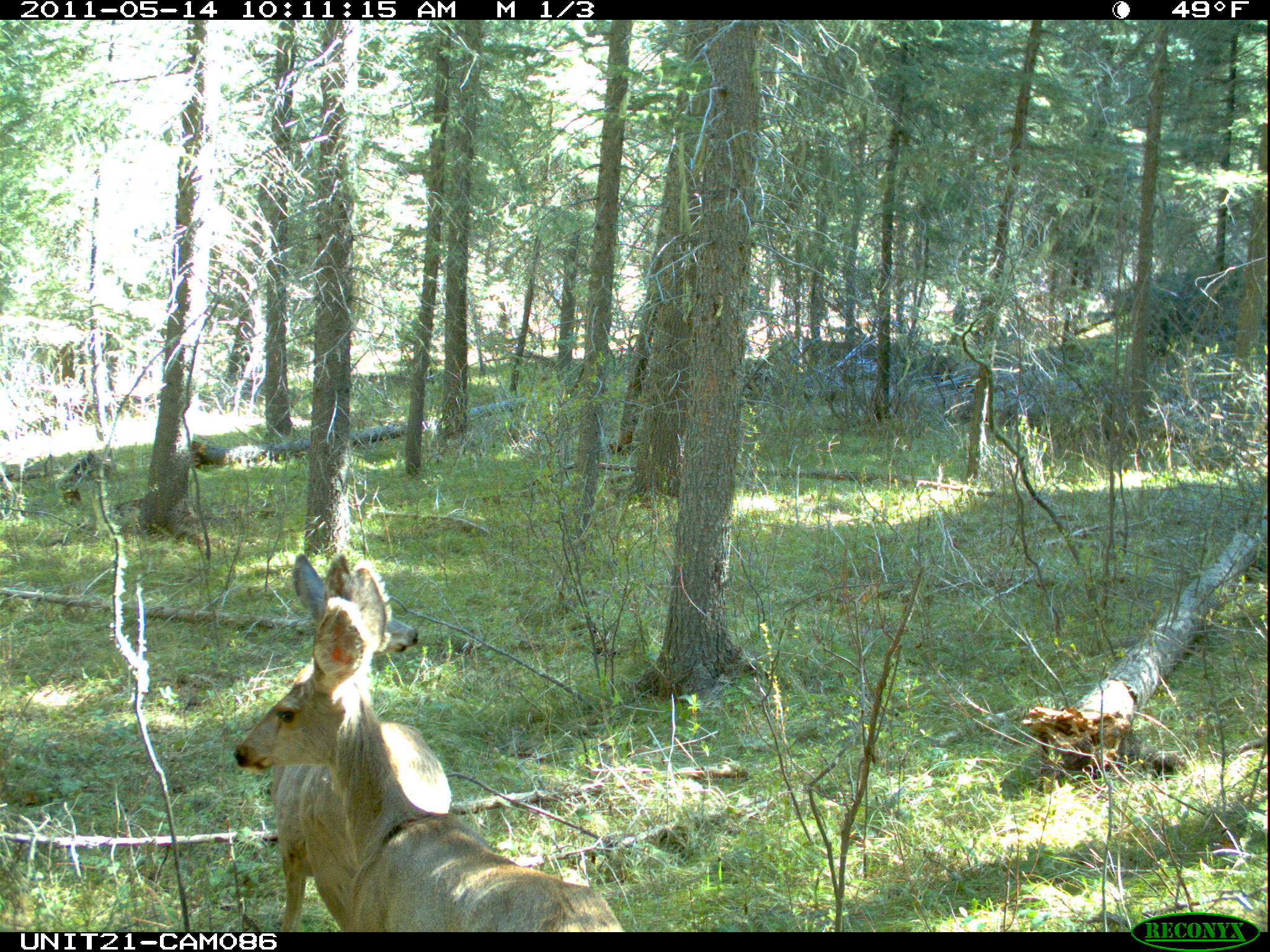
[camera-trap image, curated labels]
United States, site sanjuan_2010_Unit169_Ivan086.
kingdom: Animalia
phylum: Chordata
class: Mammalia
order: Artiodactyla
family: Cervidae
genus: Odocoileus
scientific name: Odocoileus hemionus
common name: mule deer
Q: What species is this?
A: Odocoileus hemionus (mule deer).